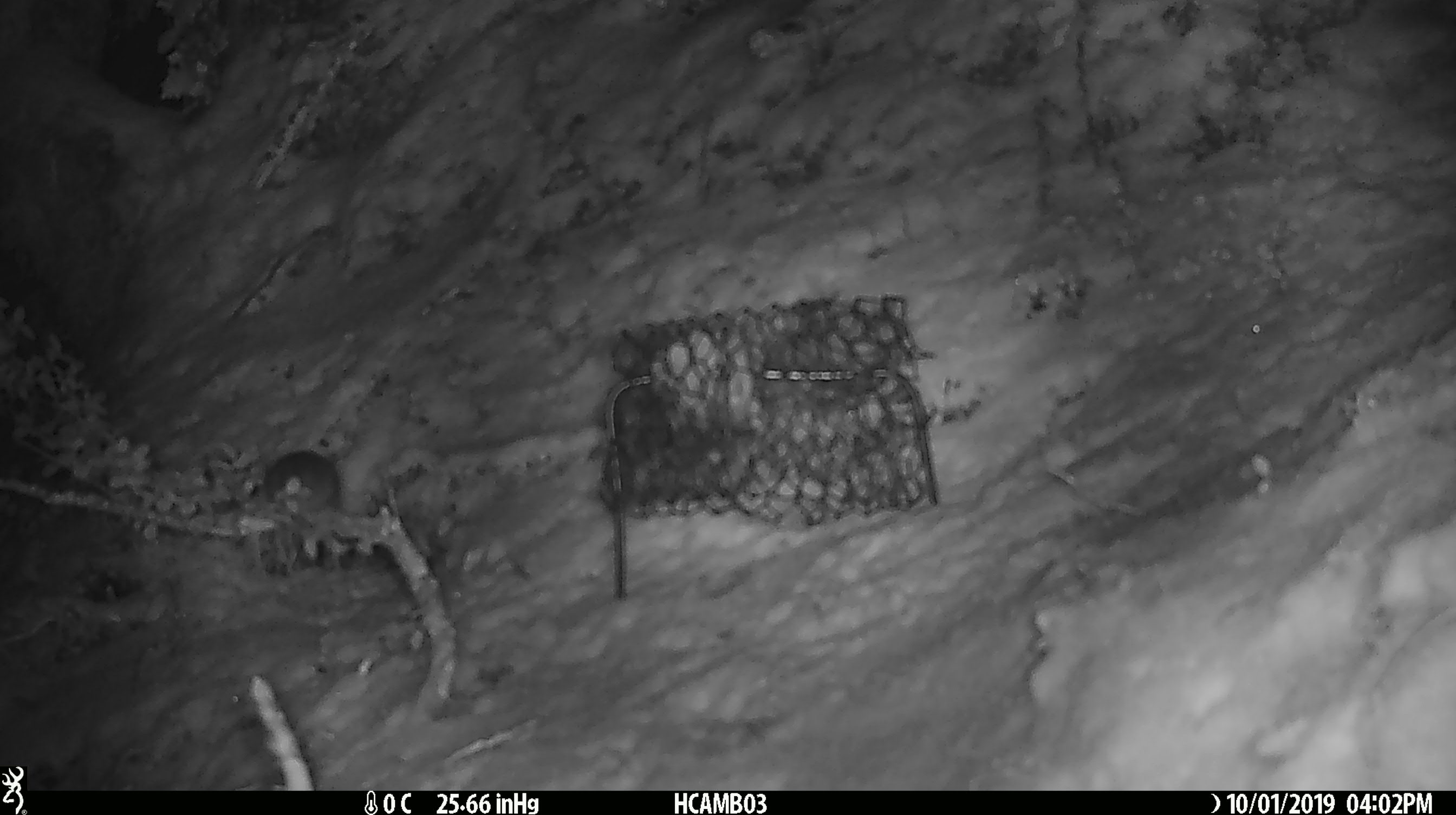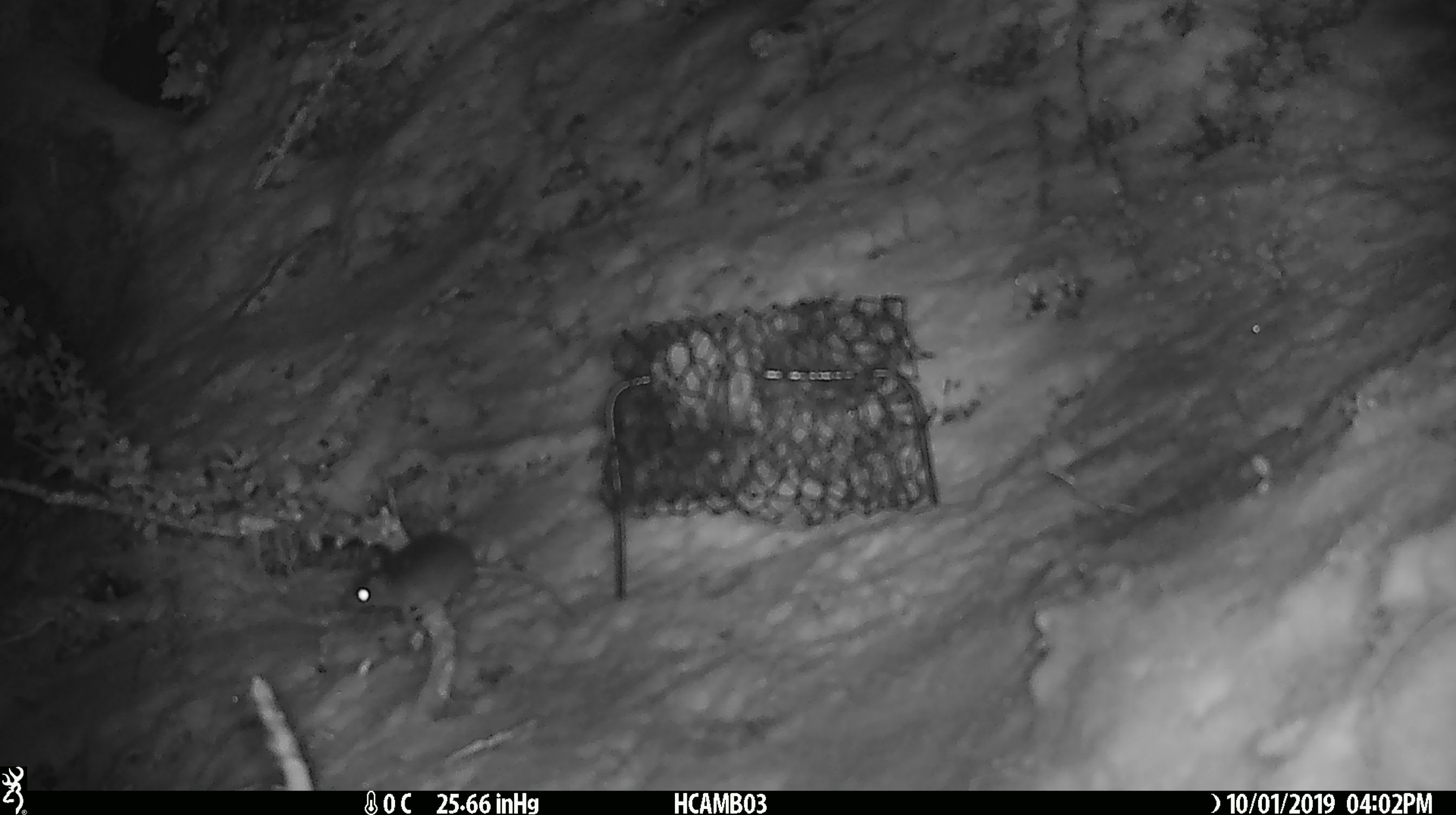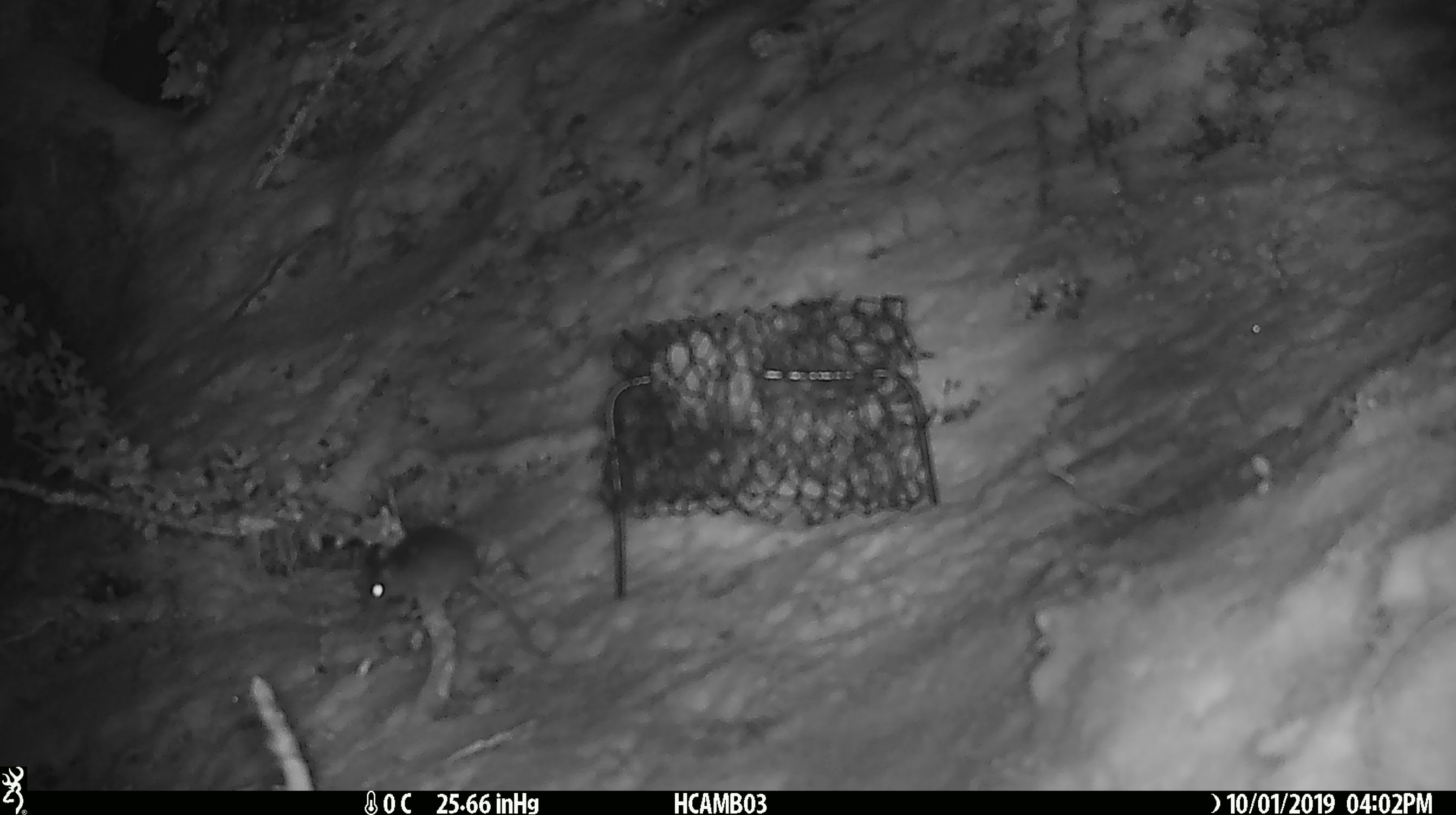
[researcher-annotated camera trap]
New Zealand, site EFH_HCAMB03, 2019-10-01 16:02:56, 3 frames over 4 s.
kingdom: Animalia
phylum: Chordata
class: Mammalia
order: Rodentia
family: Muridae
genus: Mus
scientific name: Mus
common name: mouse